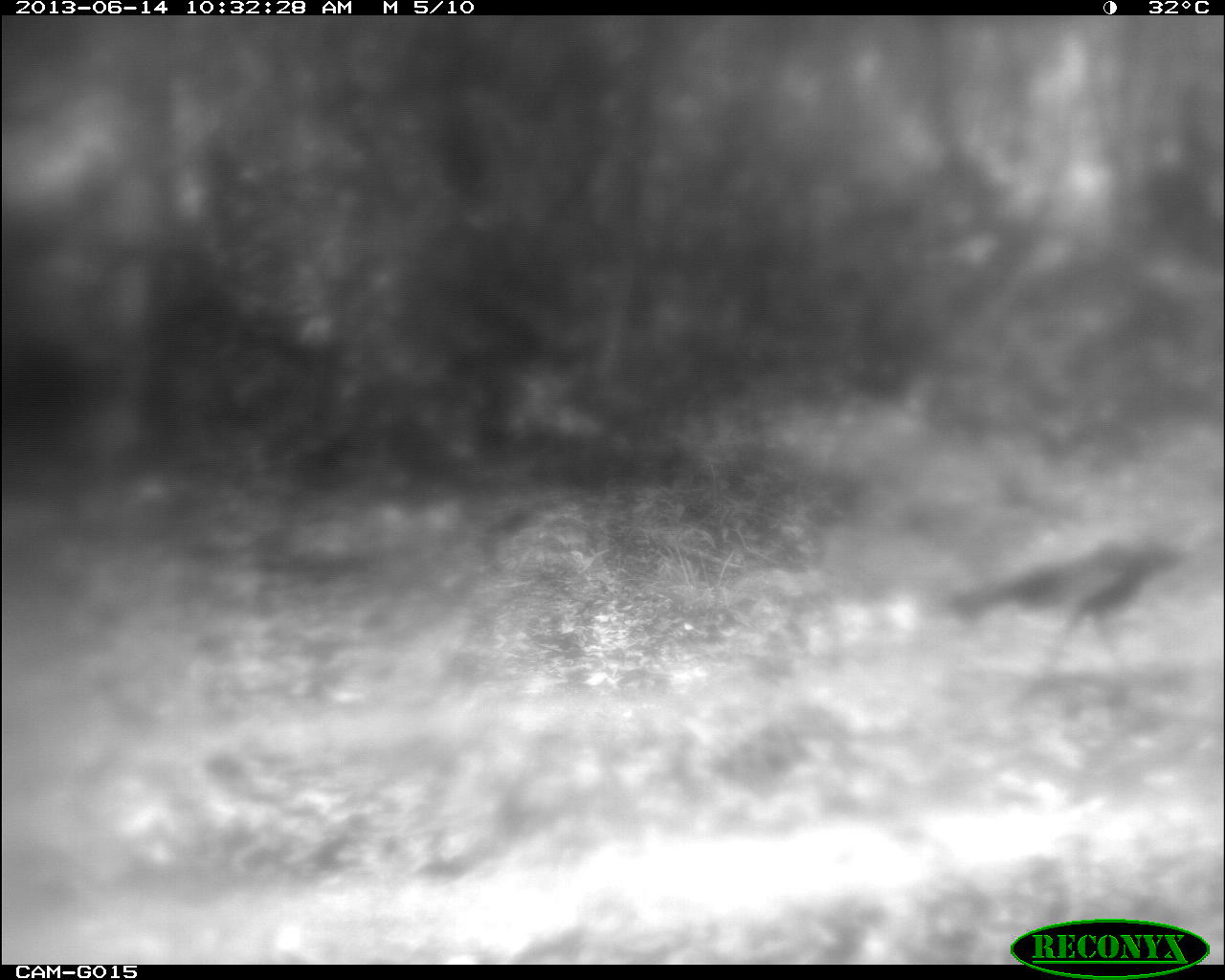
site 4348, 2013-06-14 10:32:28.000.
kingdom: Animalia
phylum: Chordata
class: Aves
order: Galliformes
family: Phasianidae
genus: Meleagris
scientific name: Meleagris ocellata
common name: ocellated turkey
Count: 1.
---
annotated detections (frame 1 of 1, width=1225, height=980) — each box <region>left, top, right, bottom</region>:
meleagris ocellata: <region>944, 515, 1217, 688</region>